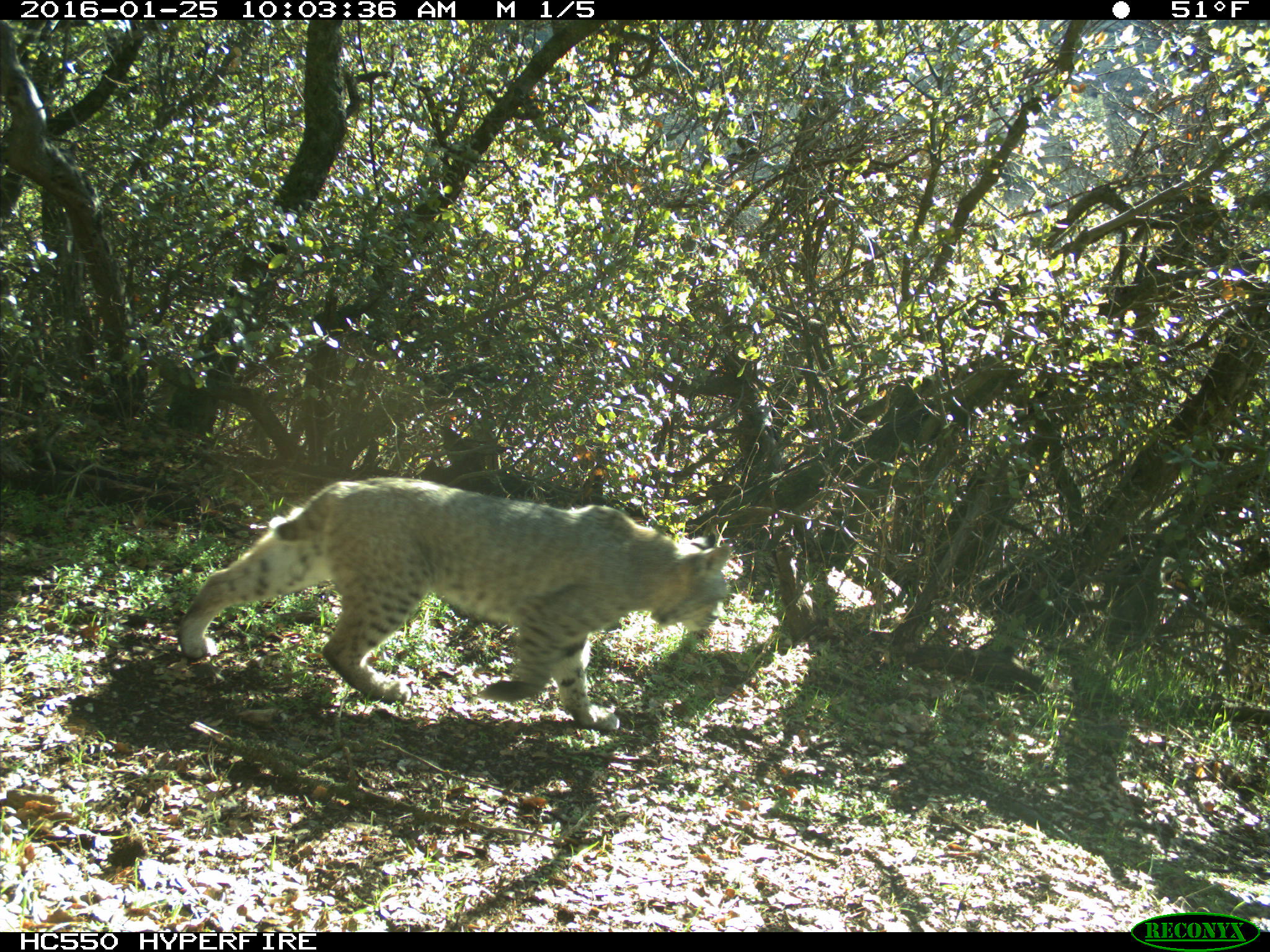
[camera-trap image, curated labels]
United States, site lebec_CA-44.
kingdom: Animalia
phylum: Chordata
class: Mammalia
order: Carnivora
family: Felidae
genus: Lynx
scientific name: Lynx rufus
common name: bobcat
Lynx rufus (bobcat).